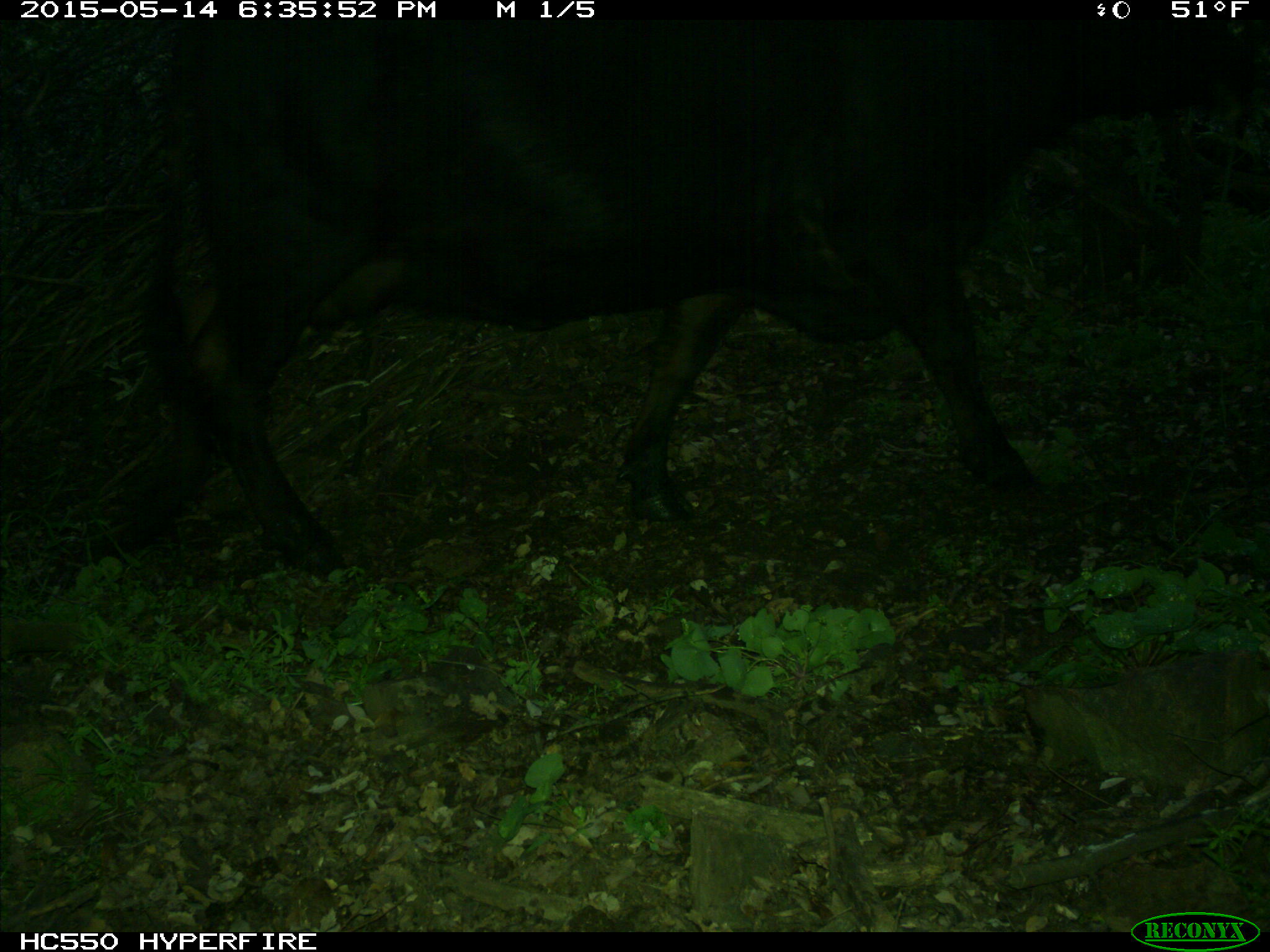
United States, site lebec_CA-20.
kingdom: Animalia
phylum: Chordata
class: Mammalia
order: Artiodactyla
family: Bovidae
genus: Bos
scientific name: Bos taurus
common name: domestic cow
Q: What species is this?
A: Bos taurus (domestic cow).